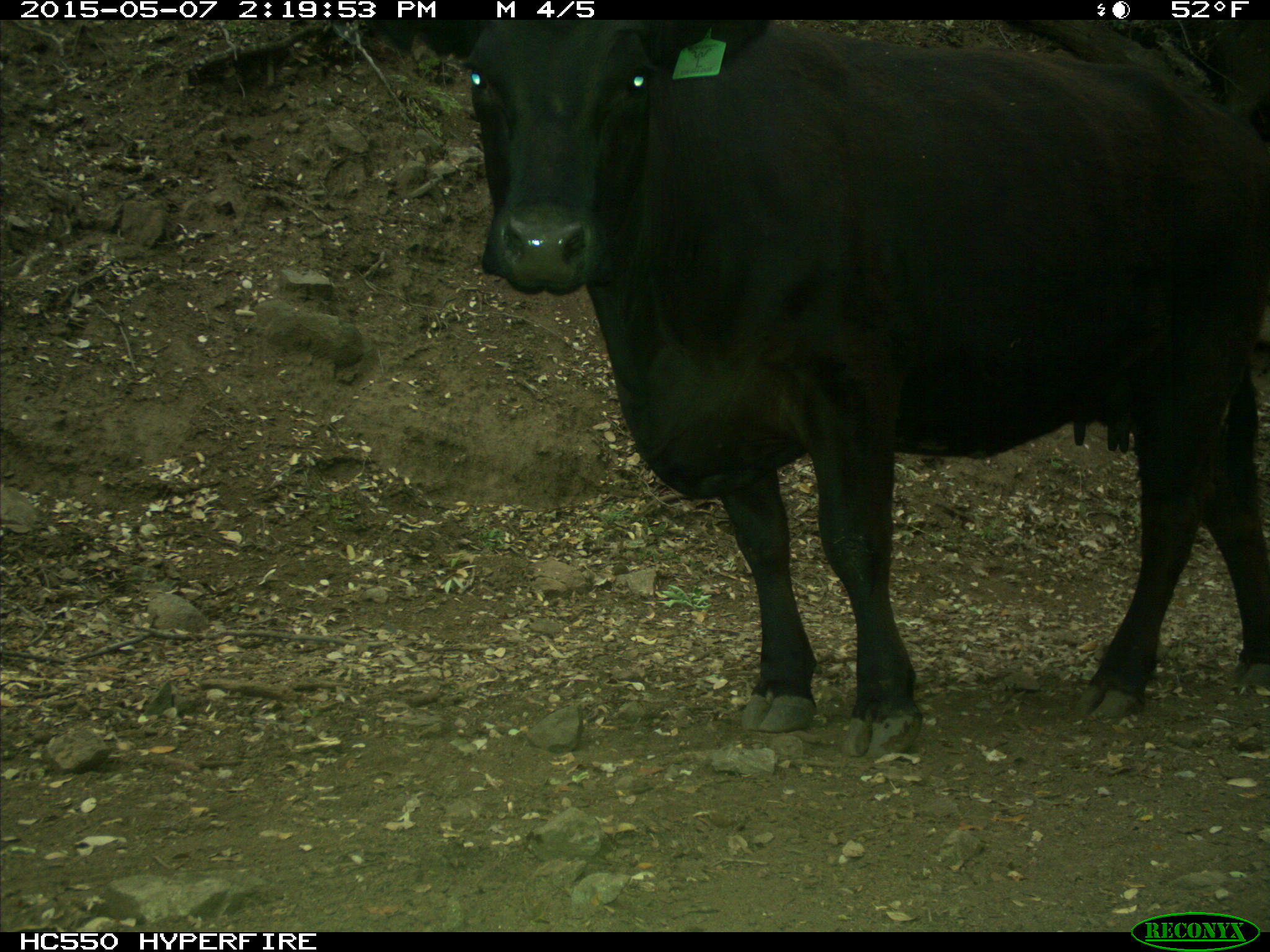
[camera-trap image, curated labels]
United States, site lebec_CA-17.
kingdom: Animalia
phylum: Chordata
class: Mammalia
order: Artiodactyla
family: Bovidae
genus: Bos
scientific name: Bos taurus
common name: domestic cow